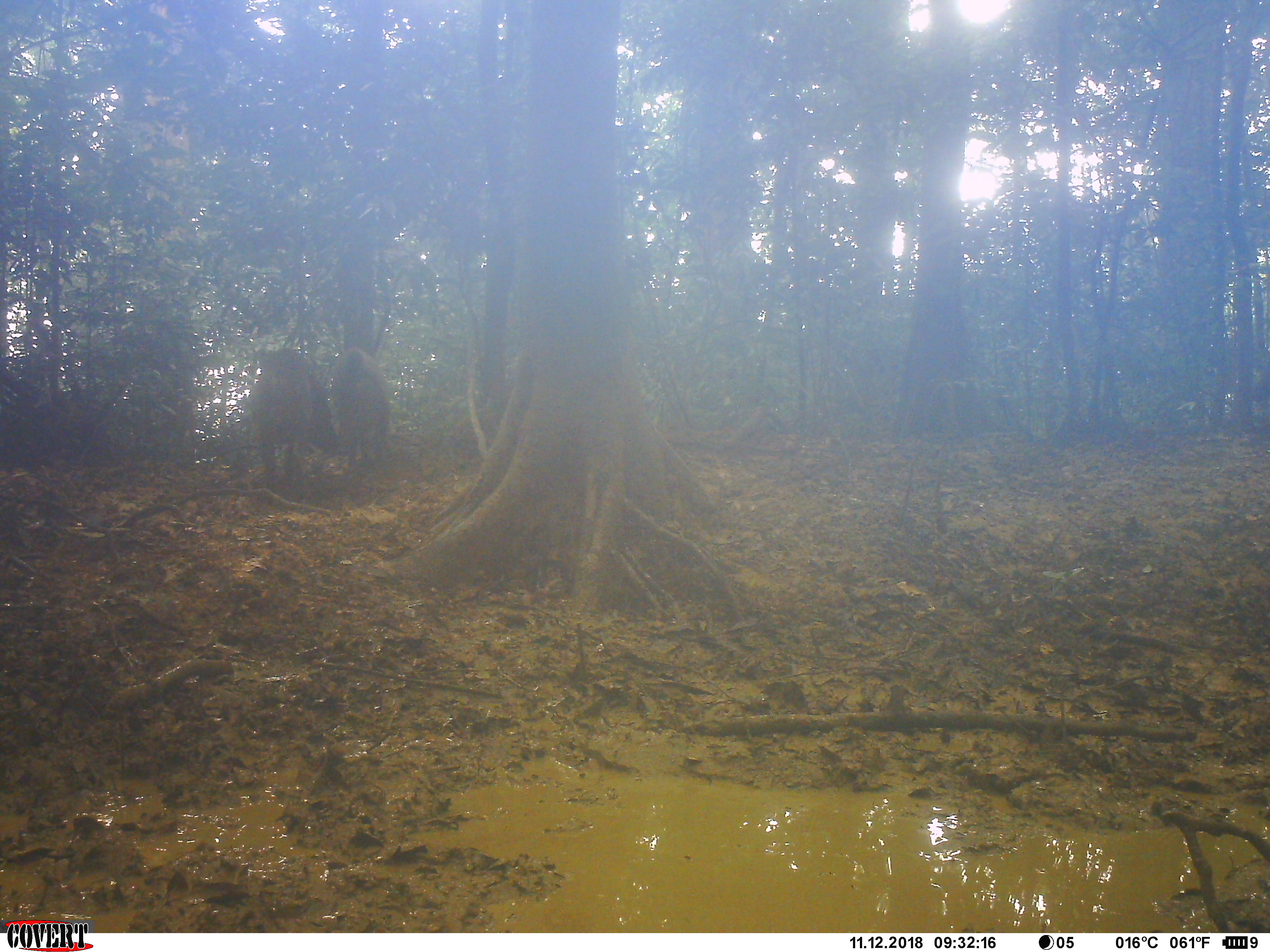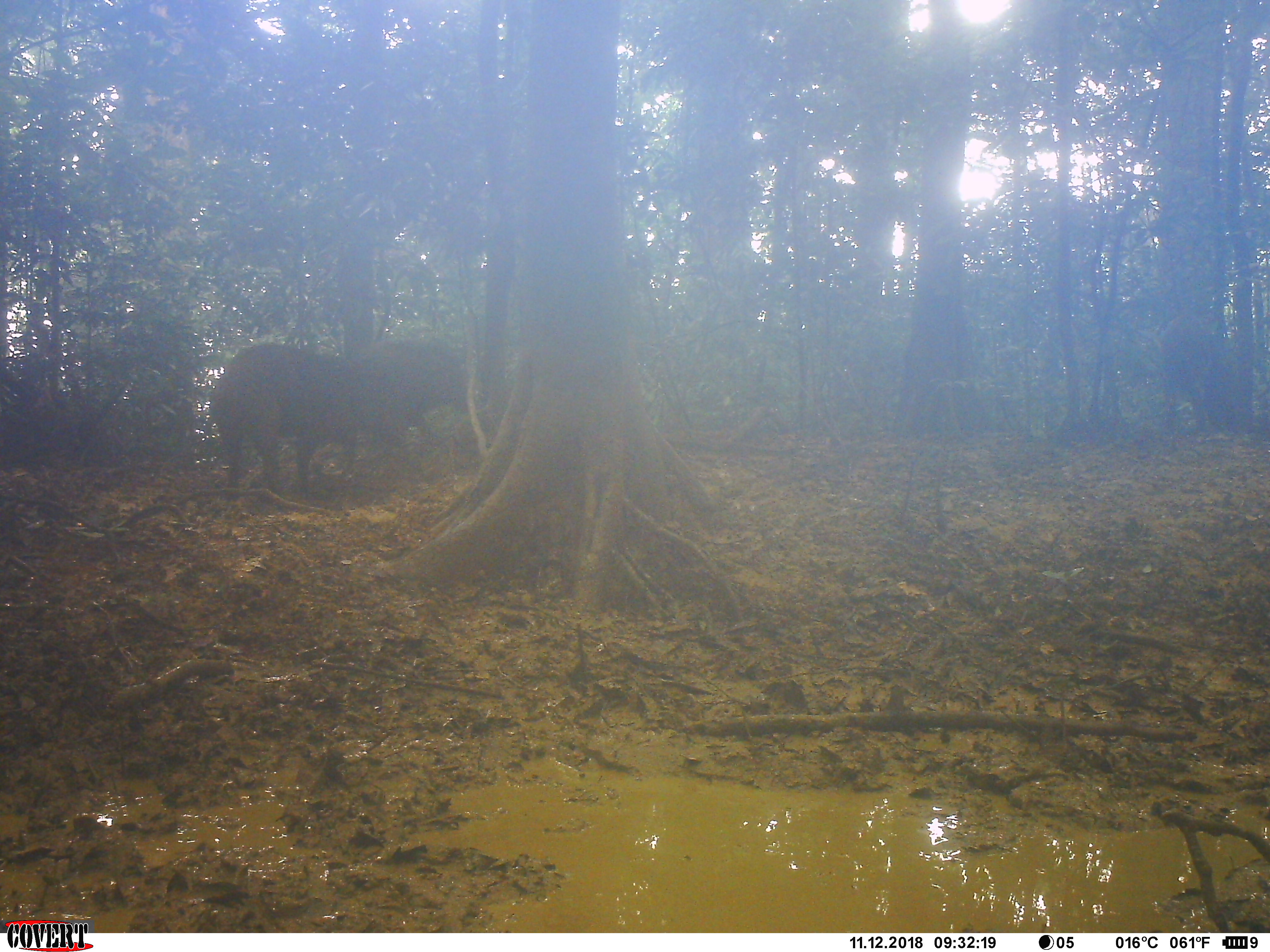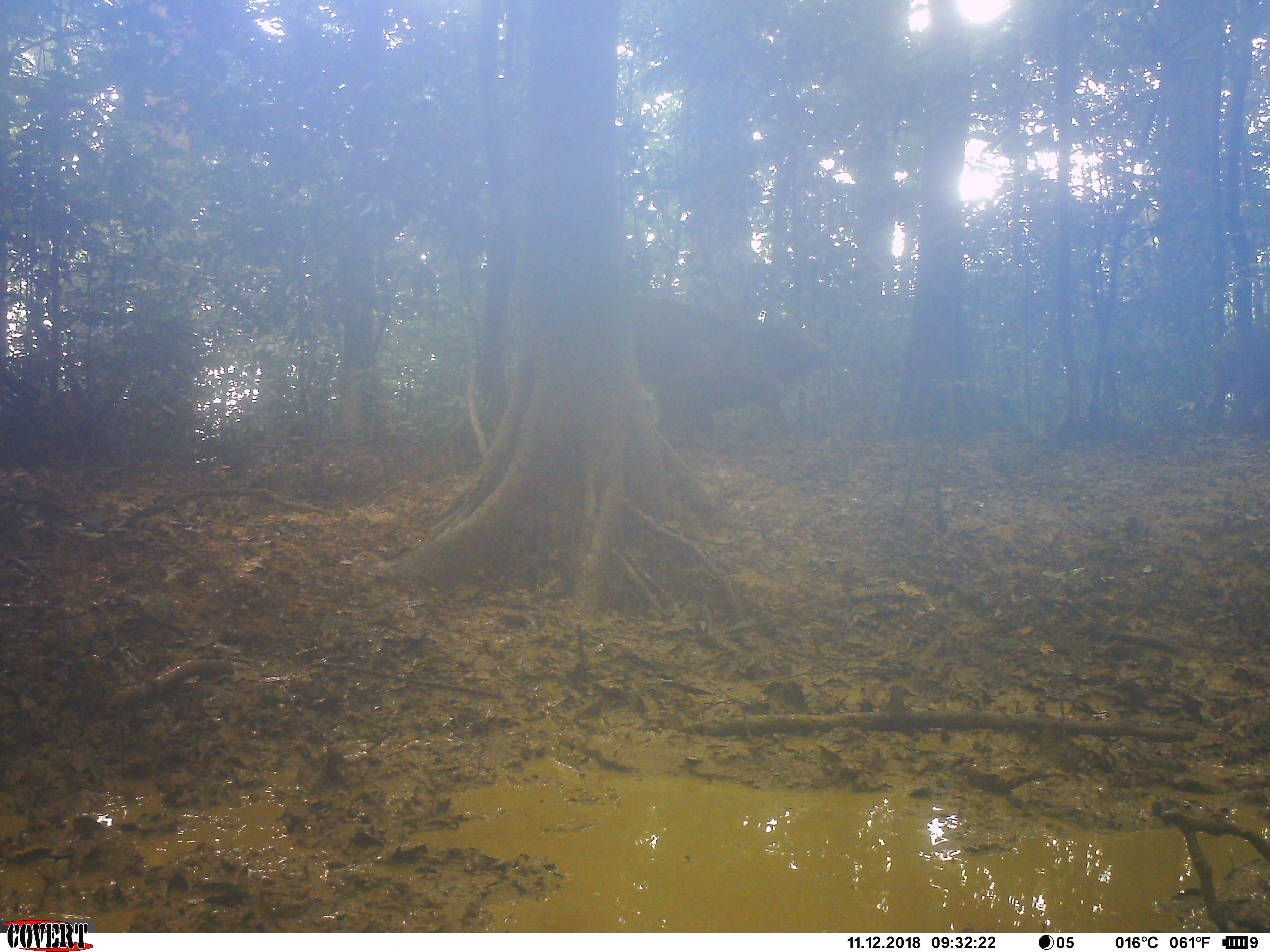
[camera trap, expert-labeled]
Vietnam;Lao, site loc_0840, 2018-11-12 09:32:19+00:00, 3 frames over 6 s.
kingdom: Animalia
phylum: Chordata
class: Mammalia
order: Artiodactyla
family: Suidae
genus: Sus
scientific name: Sus scrofa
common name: eurasian wild pig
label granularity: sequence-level